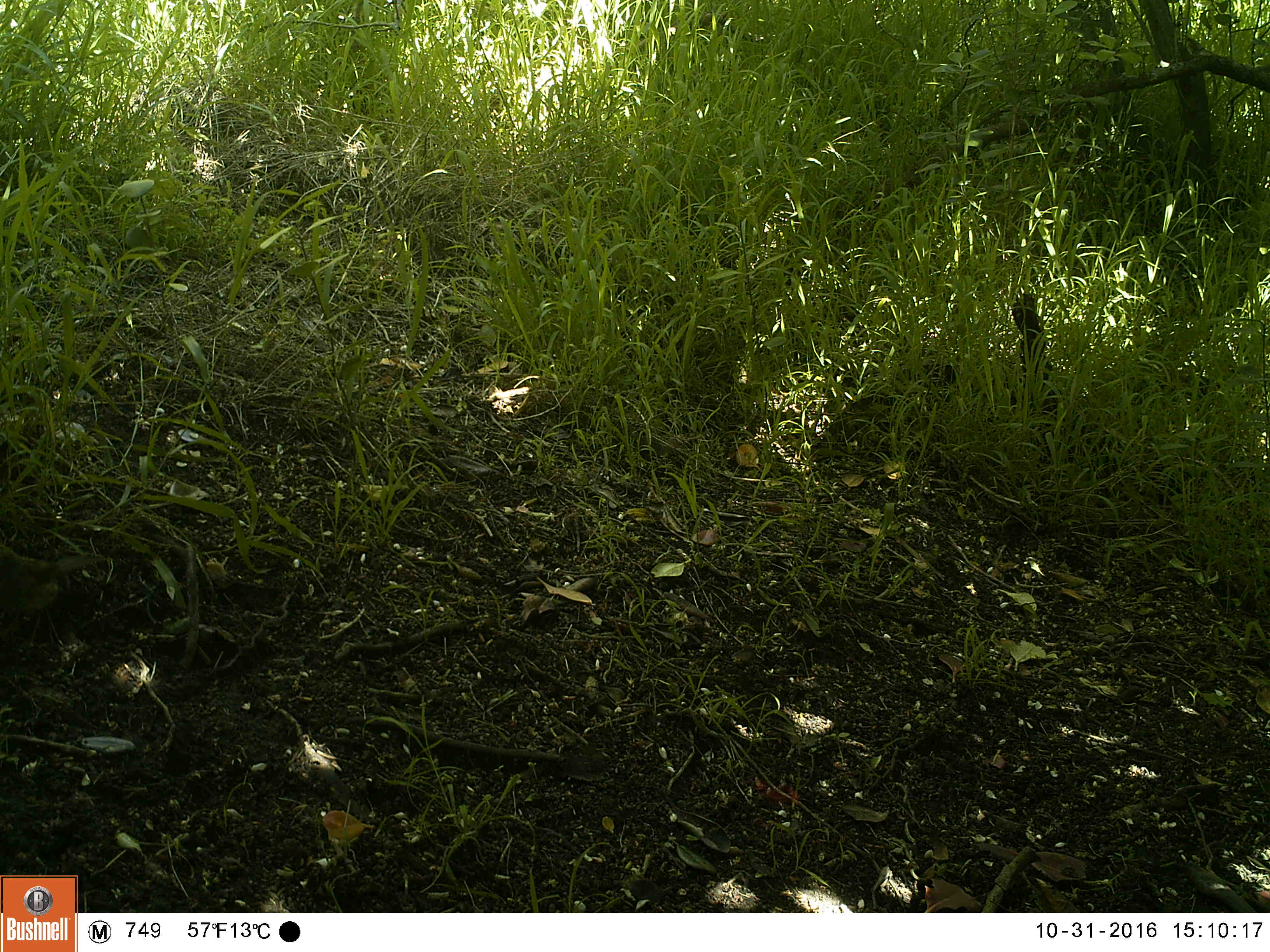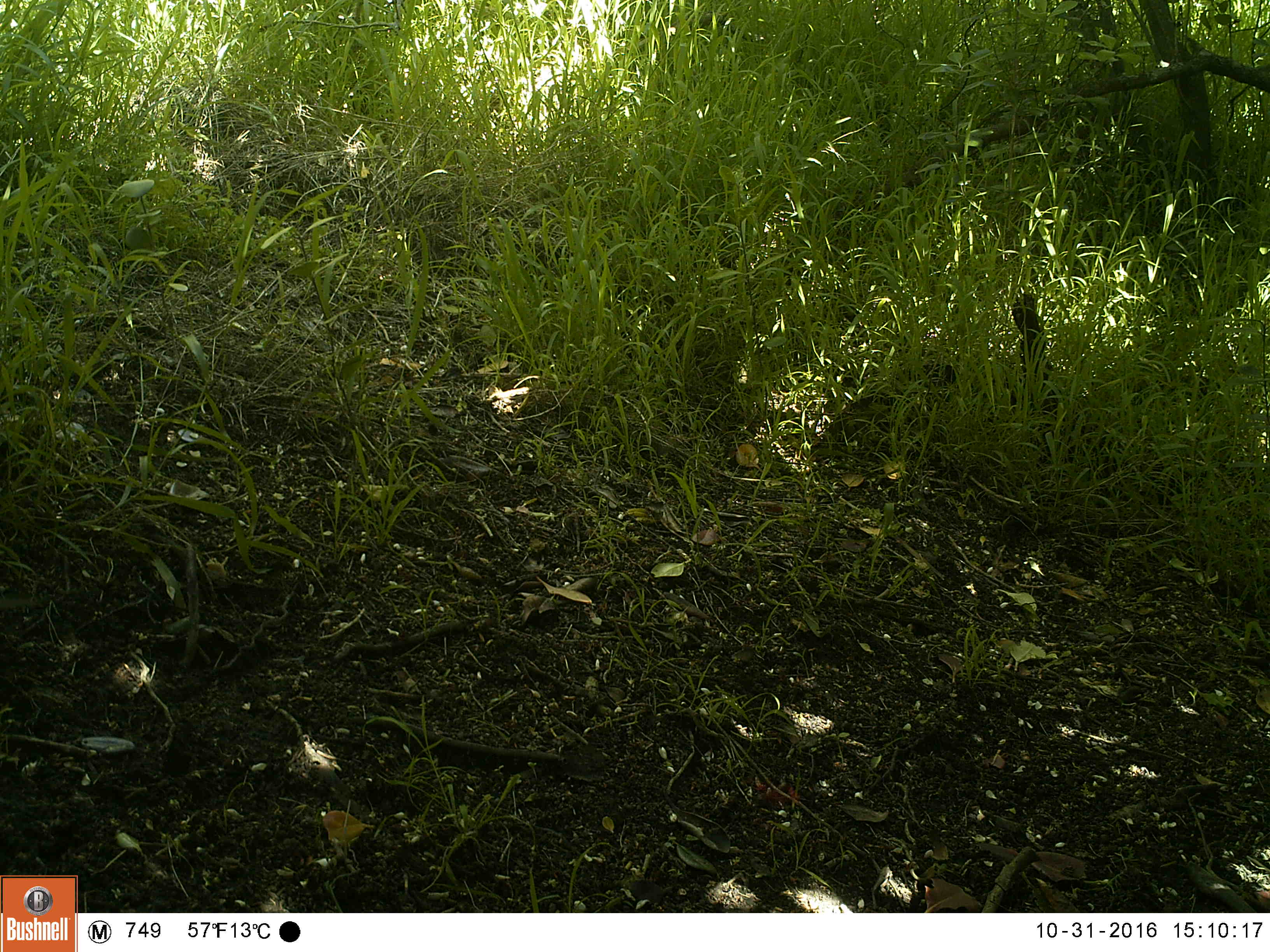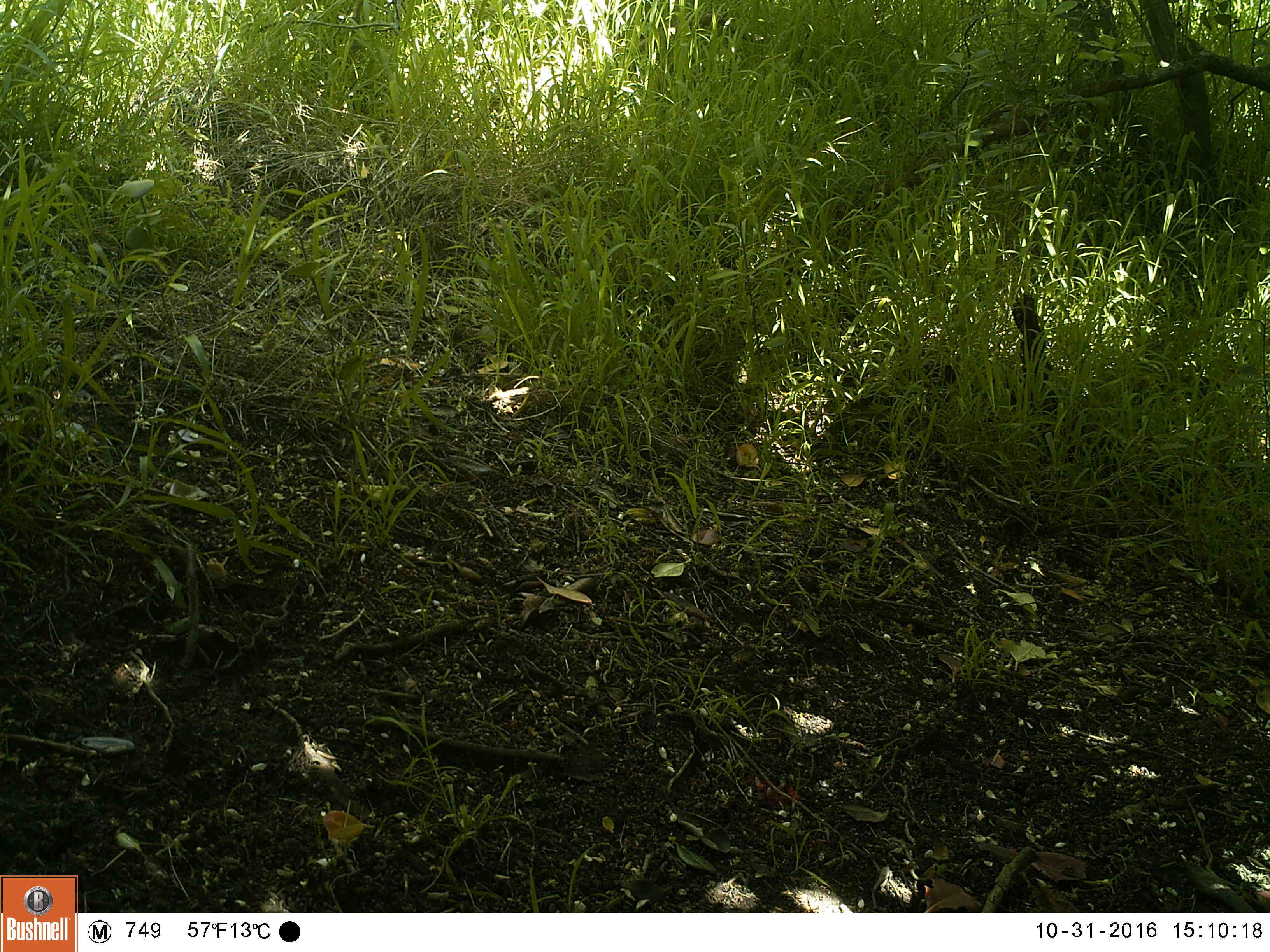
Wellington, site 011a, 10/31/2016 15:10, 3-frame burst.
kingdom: Animalia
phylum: Chordata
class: Aves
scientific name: Aves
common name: bird